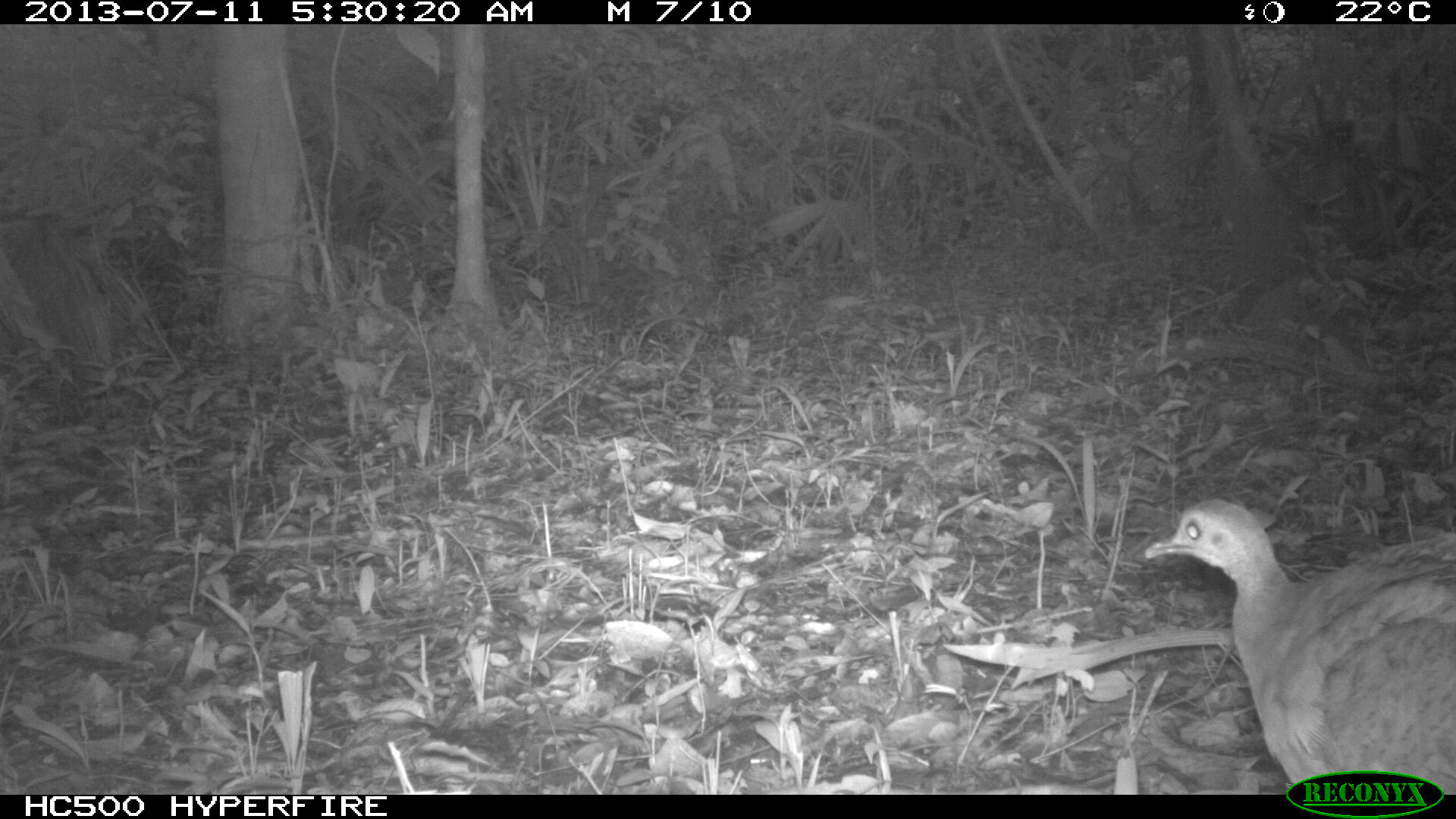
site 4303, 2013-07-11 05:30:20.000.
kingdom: Animalia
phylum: Chordata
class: Aves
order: Tinamiformes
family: Tinamidae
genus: Tinamus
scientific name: Tinamus major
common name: great tinamou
Tinamus major (great tinamou), count 1.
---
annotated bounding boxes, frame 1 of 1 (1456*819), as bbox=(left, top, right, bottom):
tinamus major: bbox=(1144, 498, 1456, 794)